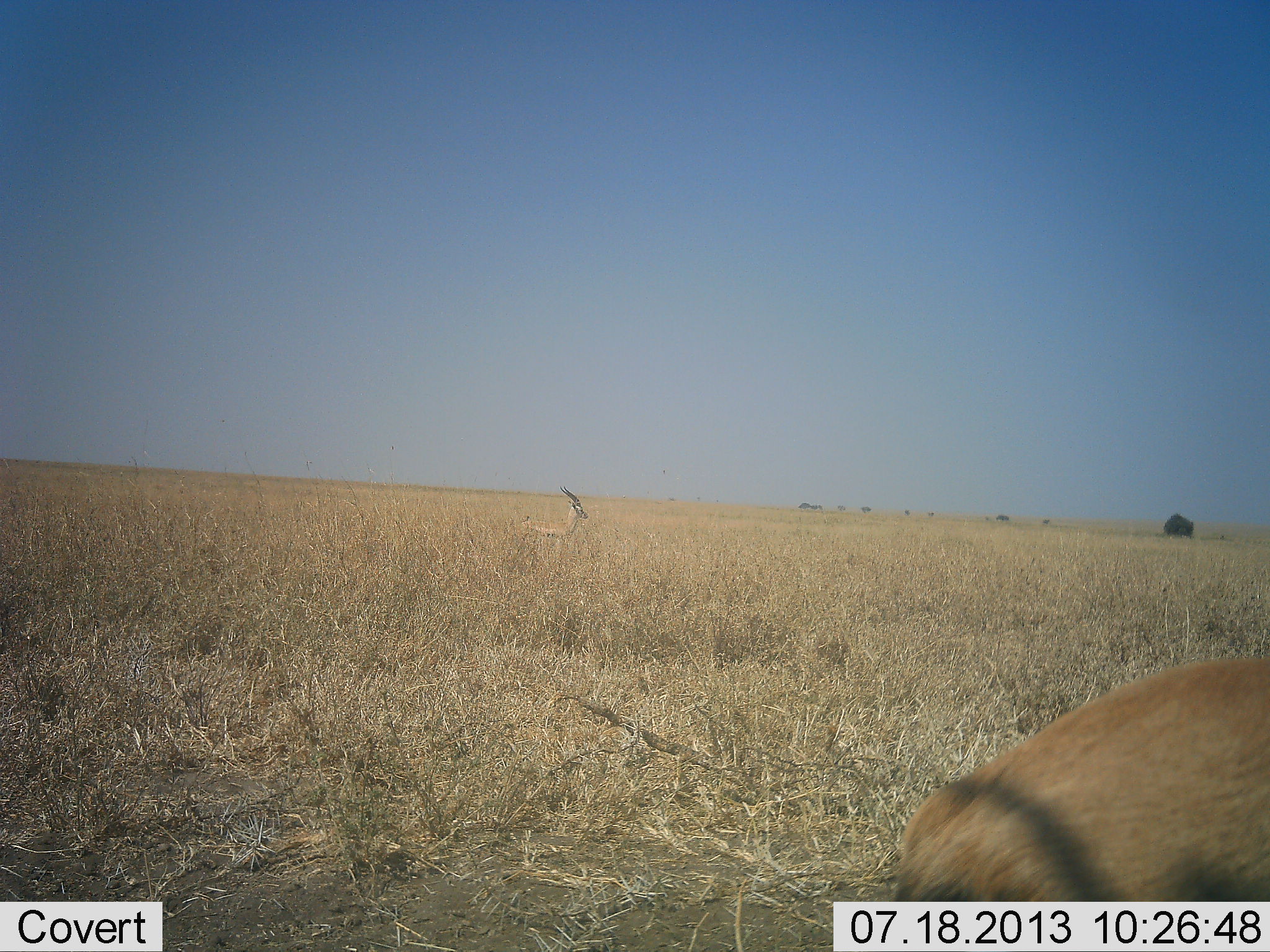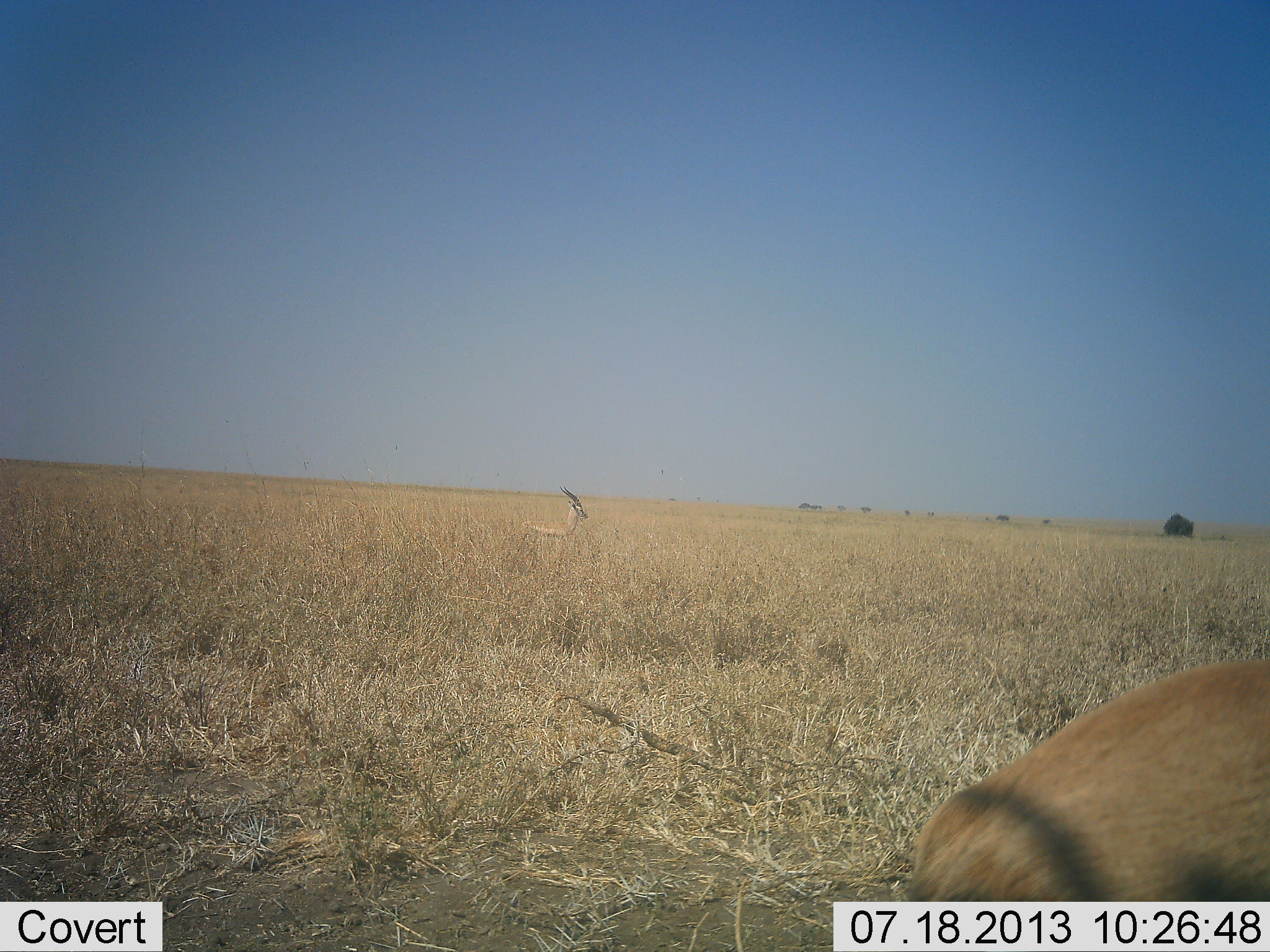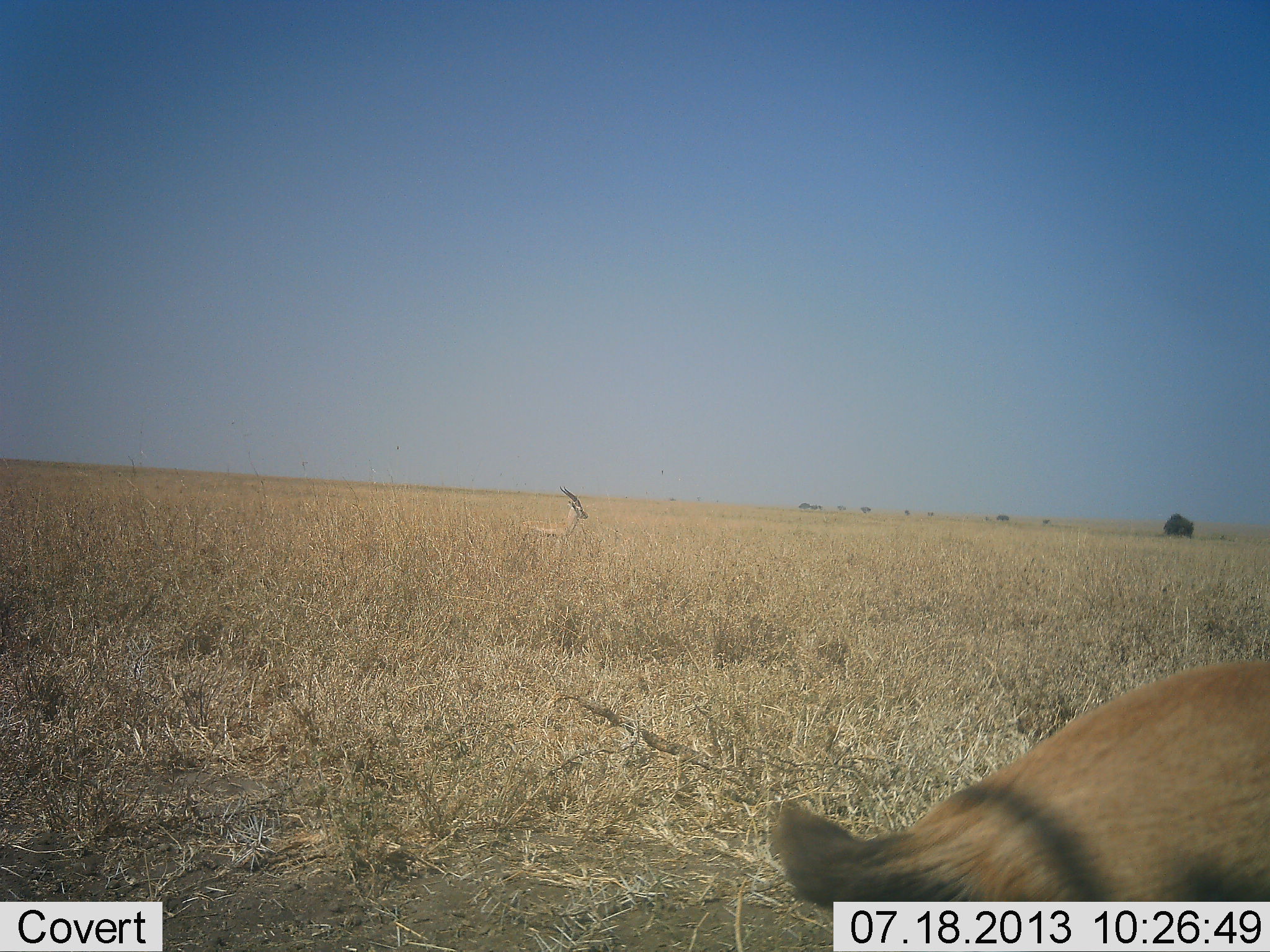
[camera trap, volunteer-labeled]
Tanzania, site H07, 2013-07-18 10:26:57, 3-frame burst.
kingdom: Animalia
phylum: Chordata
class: Mammalia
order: Artiodactyla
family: Bovidae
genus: Eudorcas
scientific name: Eudorcas thomsonii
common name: thomson's gazelle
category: gazellethomsons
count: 2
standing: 75%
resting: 25%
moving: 0%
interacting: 0%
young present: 0%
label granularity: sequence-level